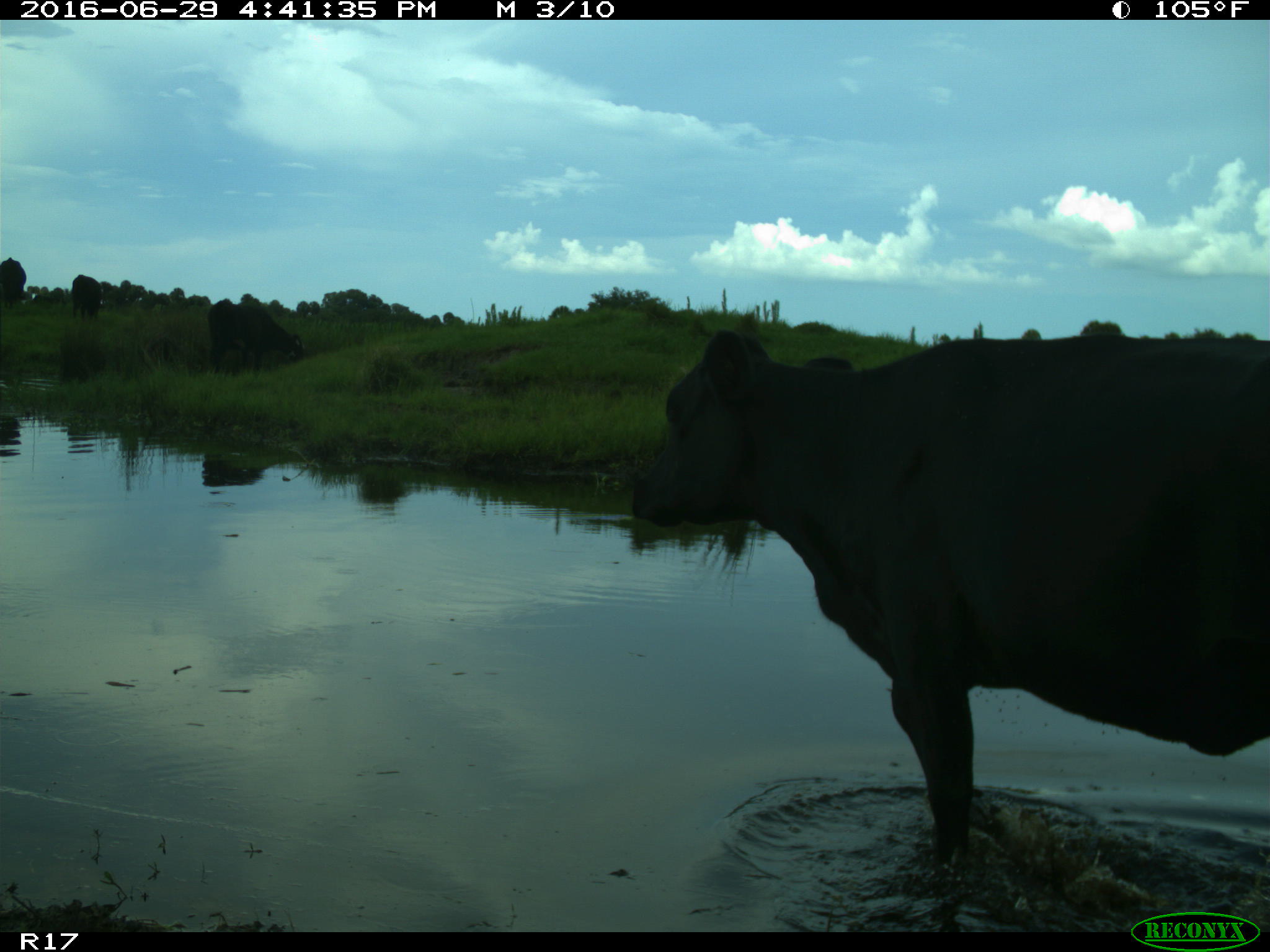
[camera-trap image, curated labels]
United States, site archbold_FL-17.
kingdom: Animalia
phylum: Chordata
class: Mammalia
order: Artiodactyla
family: Bovidae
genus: Bos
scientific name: Bos taurus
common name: domestic cow